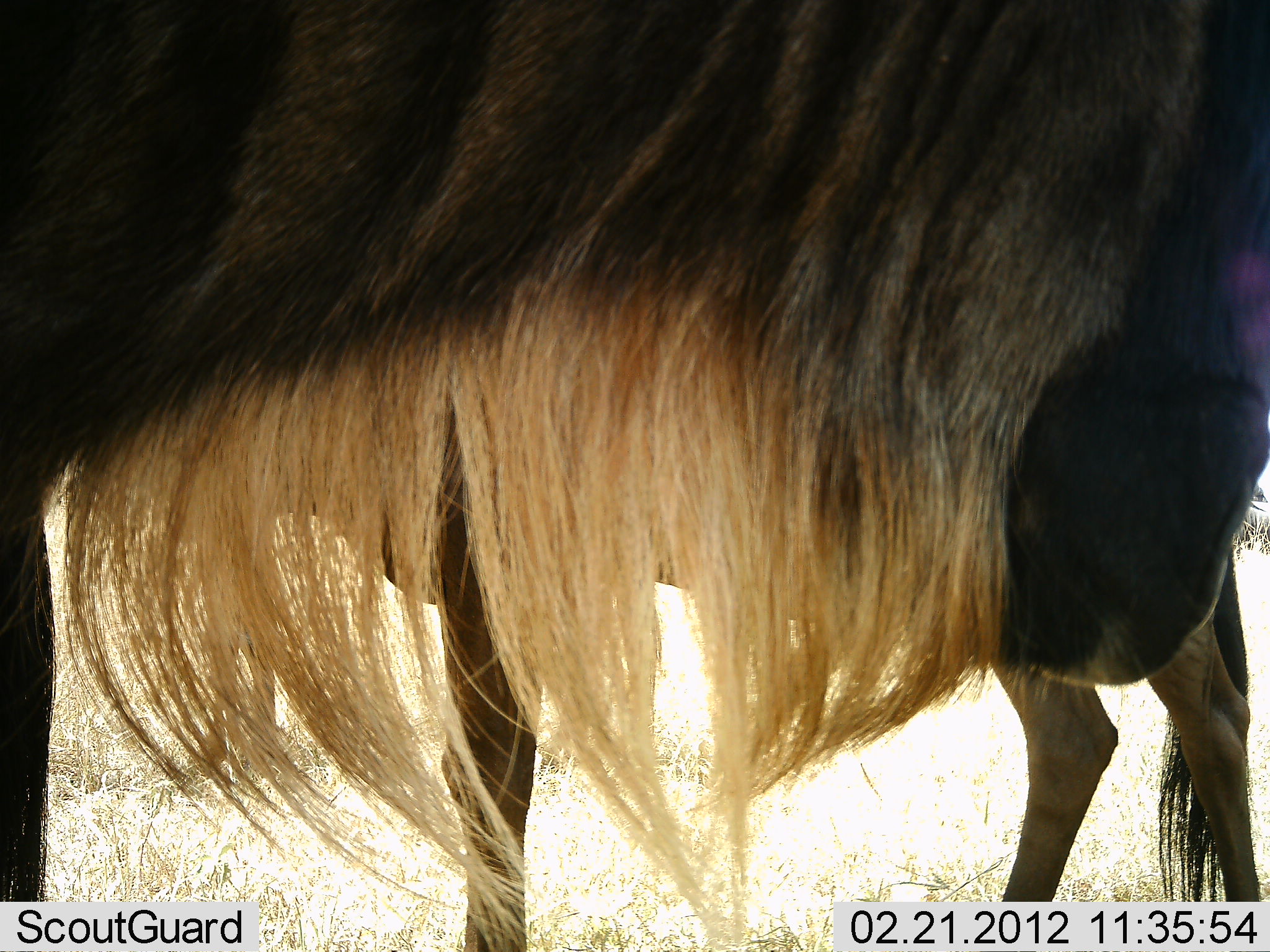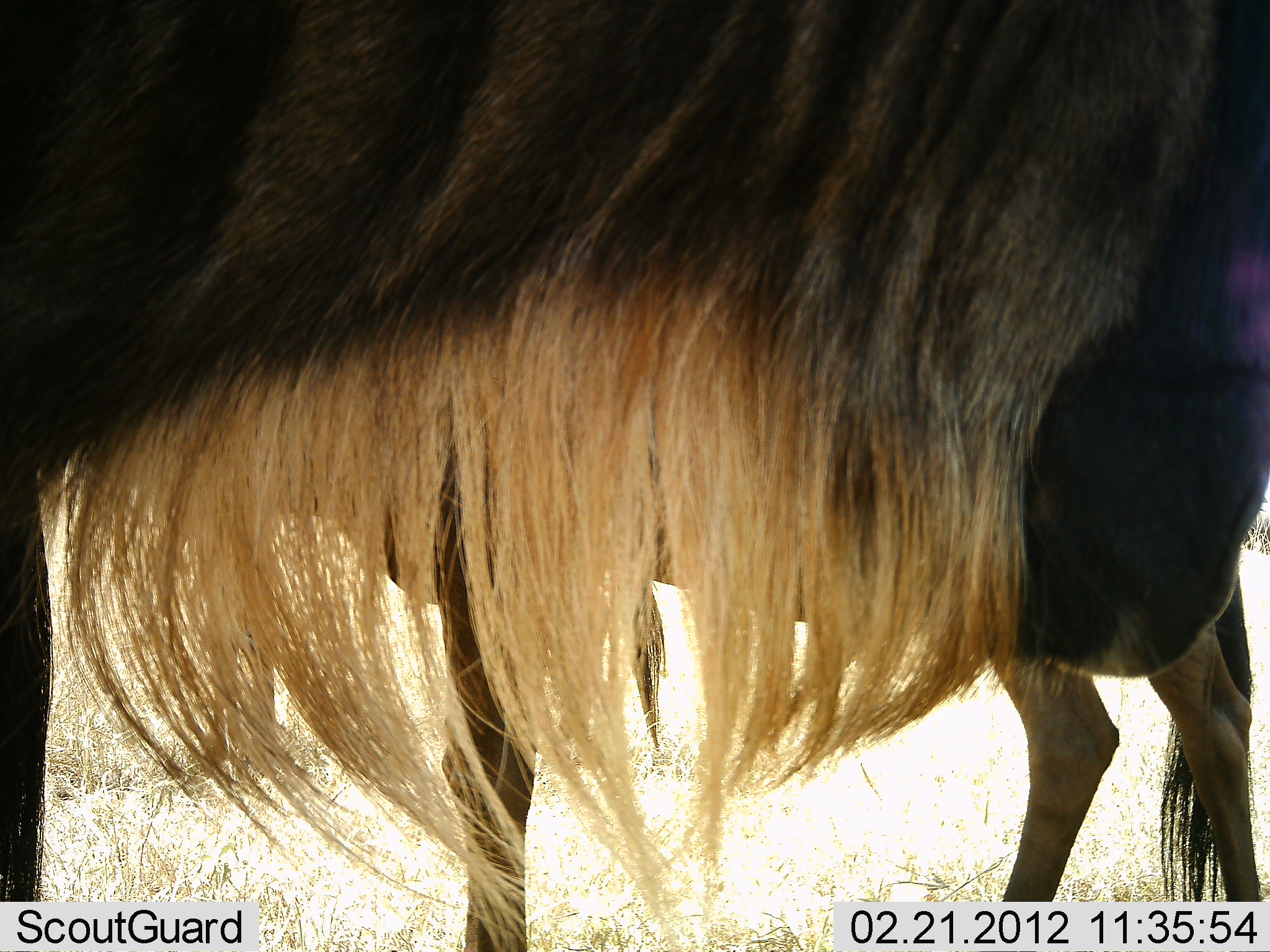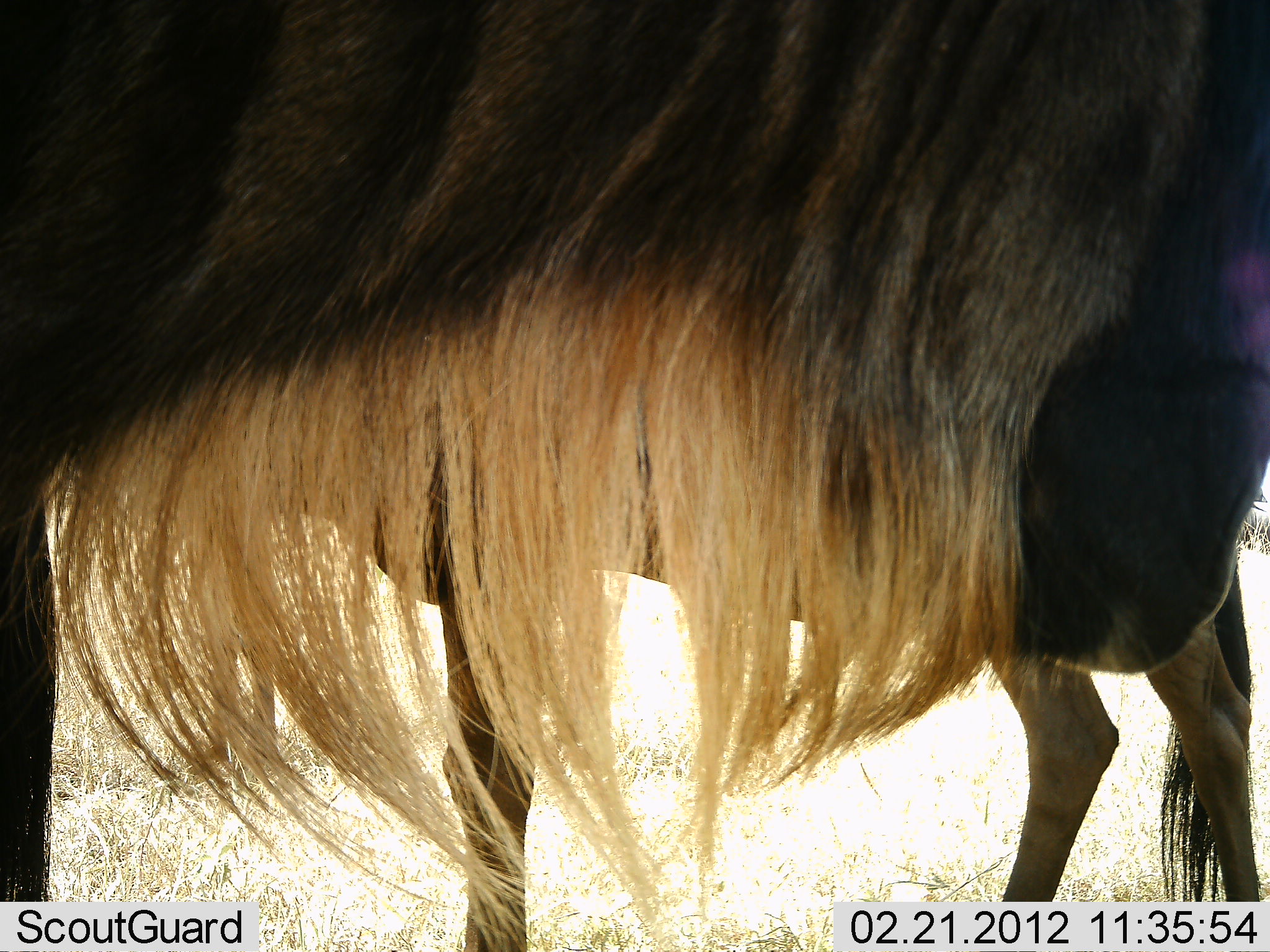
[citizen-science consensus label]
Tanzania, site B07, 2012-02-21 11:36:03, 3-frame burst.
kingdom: Animalia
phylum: Chordata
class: Mammalia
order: Artiodactyla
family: Bovidae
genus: Connochaetes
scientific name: Connochaetes taurinus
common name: blue wildebeest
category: wildebeest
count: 2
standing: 95%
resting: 0%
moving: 5%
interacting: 0%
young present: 0%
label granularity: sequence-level